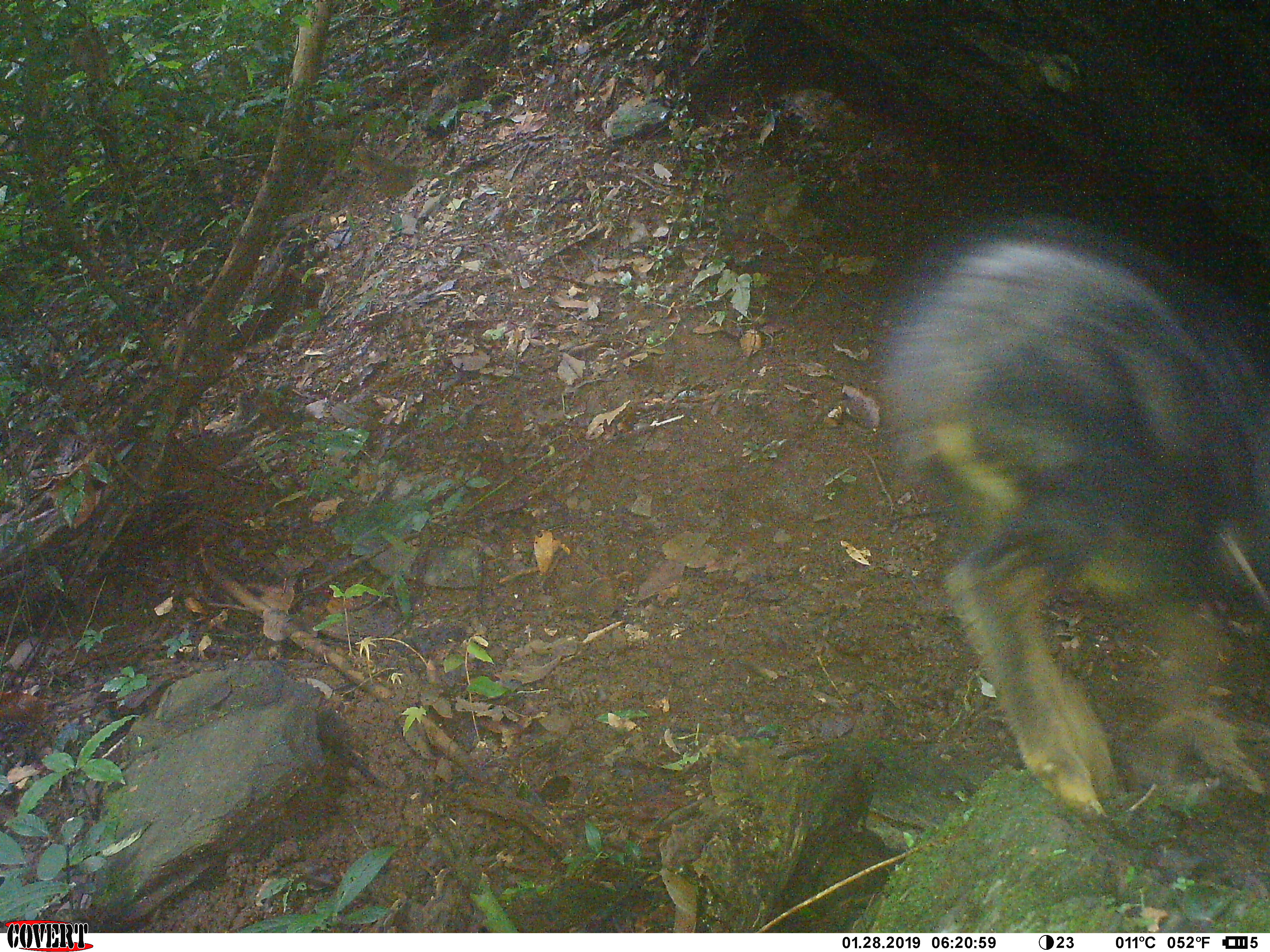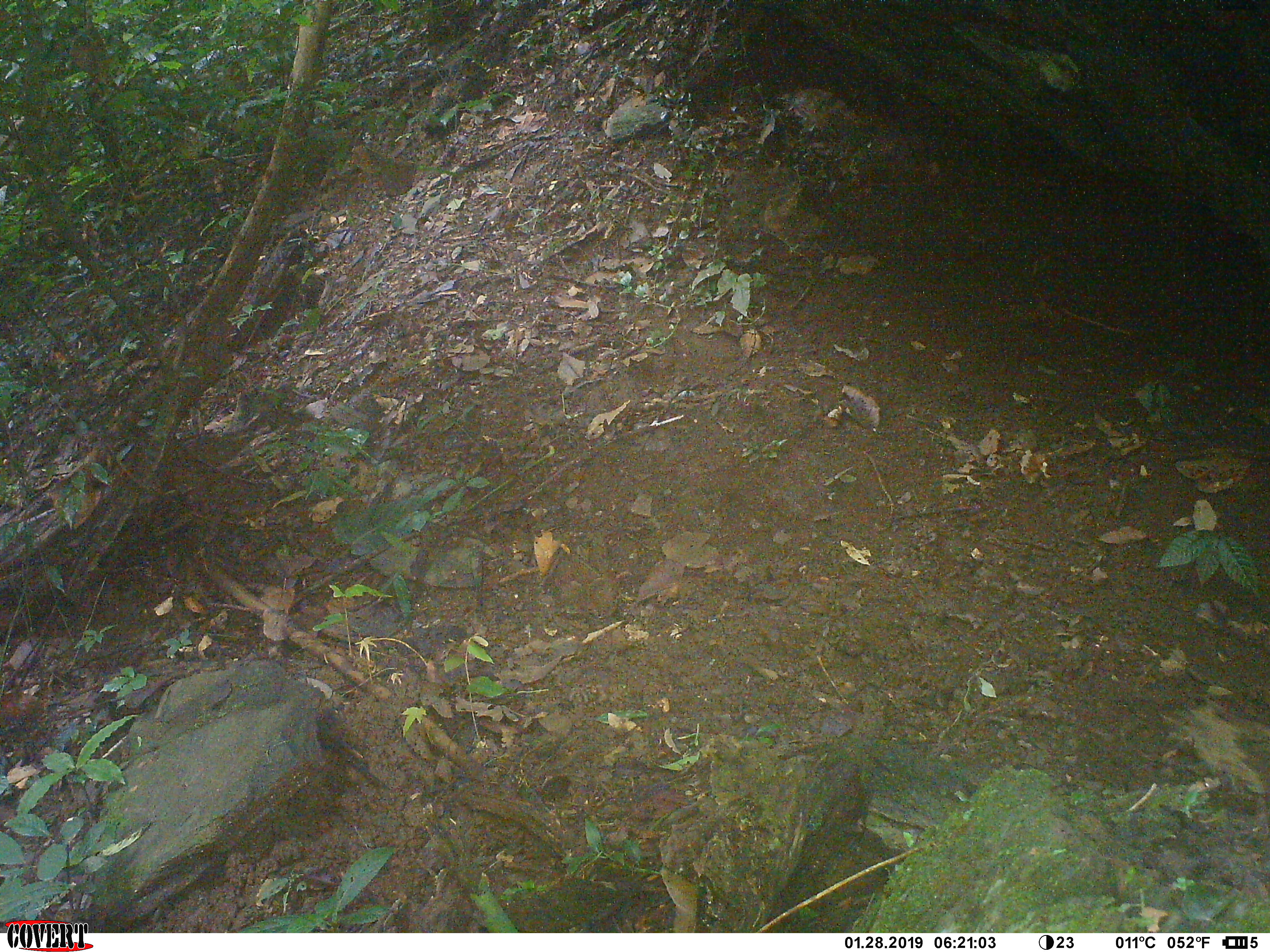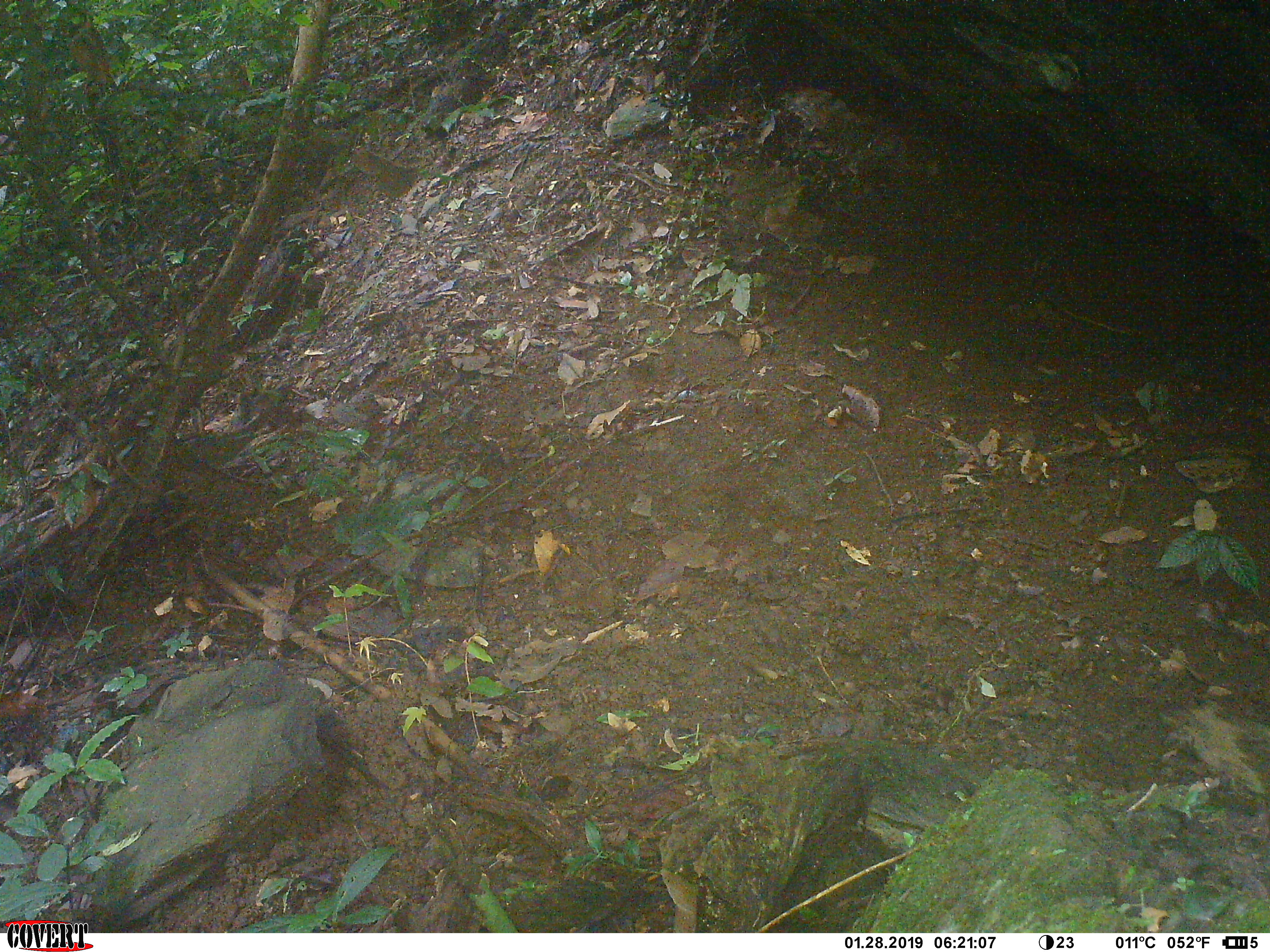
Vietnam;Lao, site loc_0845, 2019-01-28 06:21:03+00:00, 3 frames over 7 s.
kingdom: Animalia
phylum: Chordata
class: Mammalia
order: Artiodactyla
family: Bovidae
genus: Capricornis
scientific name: Capricornis sumatraensis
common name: chinese serow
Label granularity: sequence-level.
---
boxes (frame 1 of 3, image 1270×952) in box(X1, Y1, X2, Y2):
chinese serow: box(872, 212, 1270, 821)